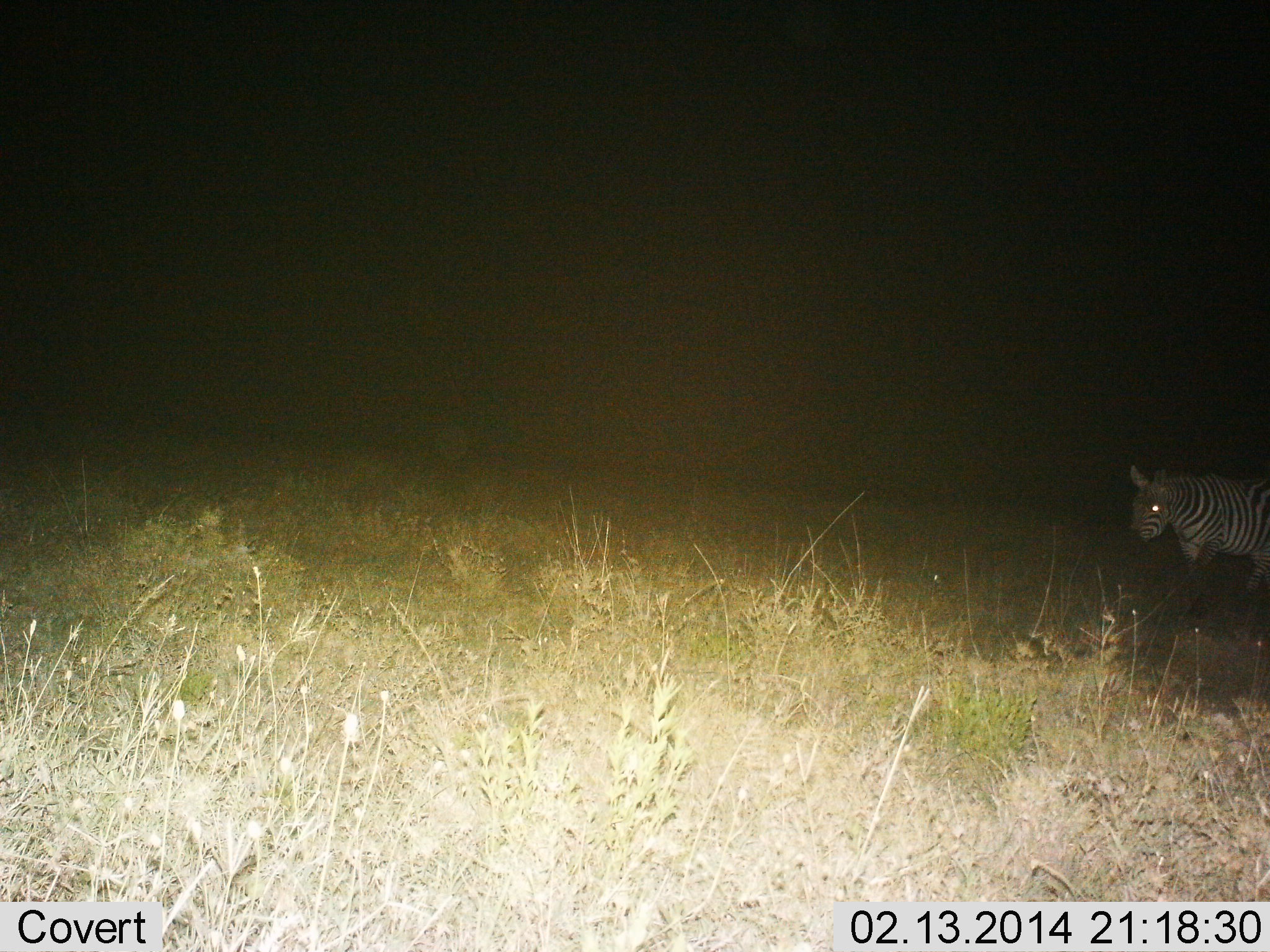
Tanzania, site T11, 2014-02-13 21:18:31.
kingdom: Animalia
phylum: Chordata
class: Mammalia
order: Perissodactyla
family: Equidae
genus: Equus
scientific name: Equus quagga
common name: plains zebra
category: zebra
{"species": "zebra (plains zebra) (Equus quagga)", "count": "1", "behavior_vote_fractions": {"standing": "70%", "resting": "0%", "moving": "30%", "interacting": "0%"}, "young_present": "0%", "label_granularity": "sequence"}